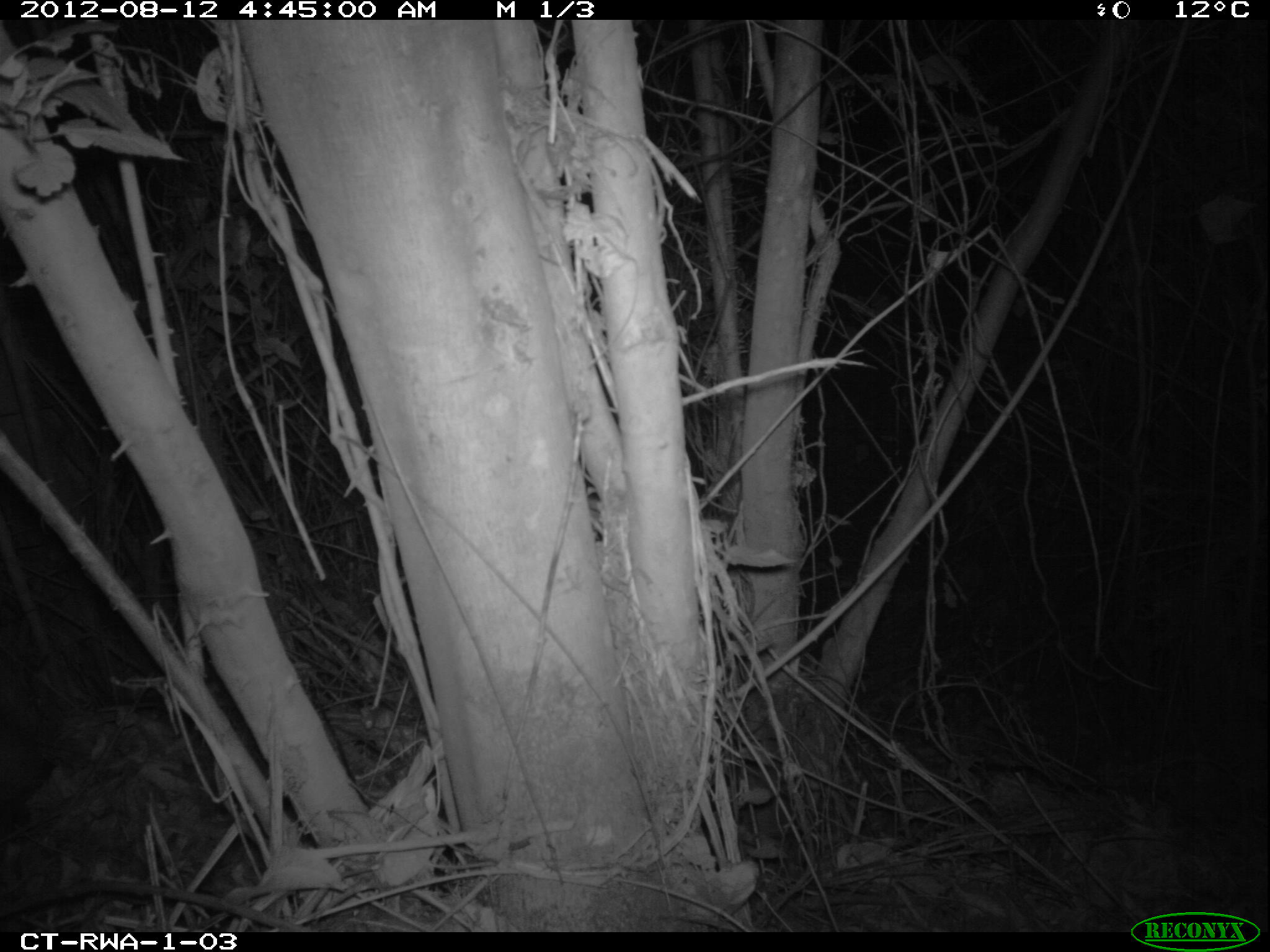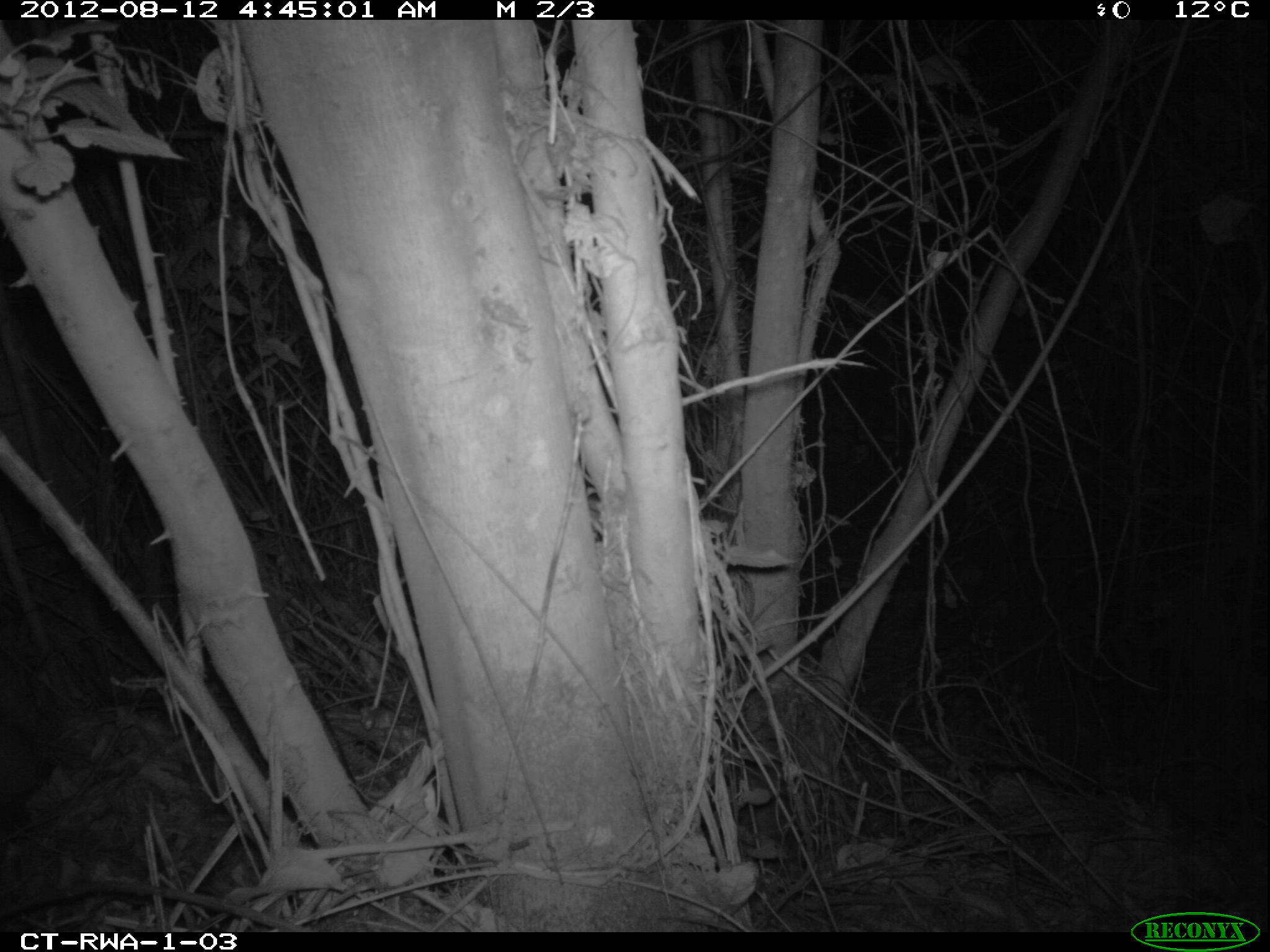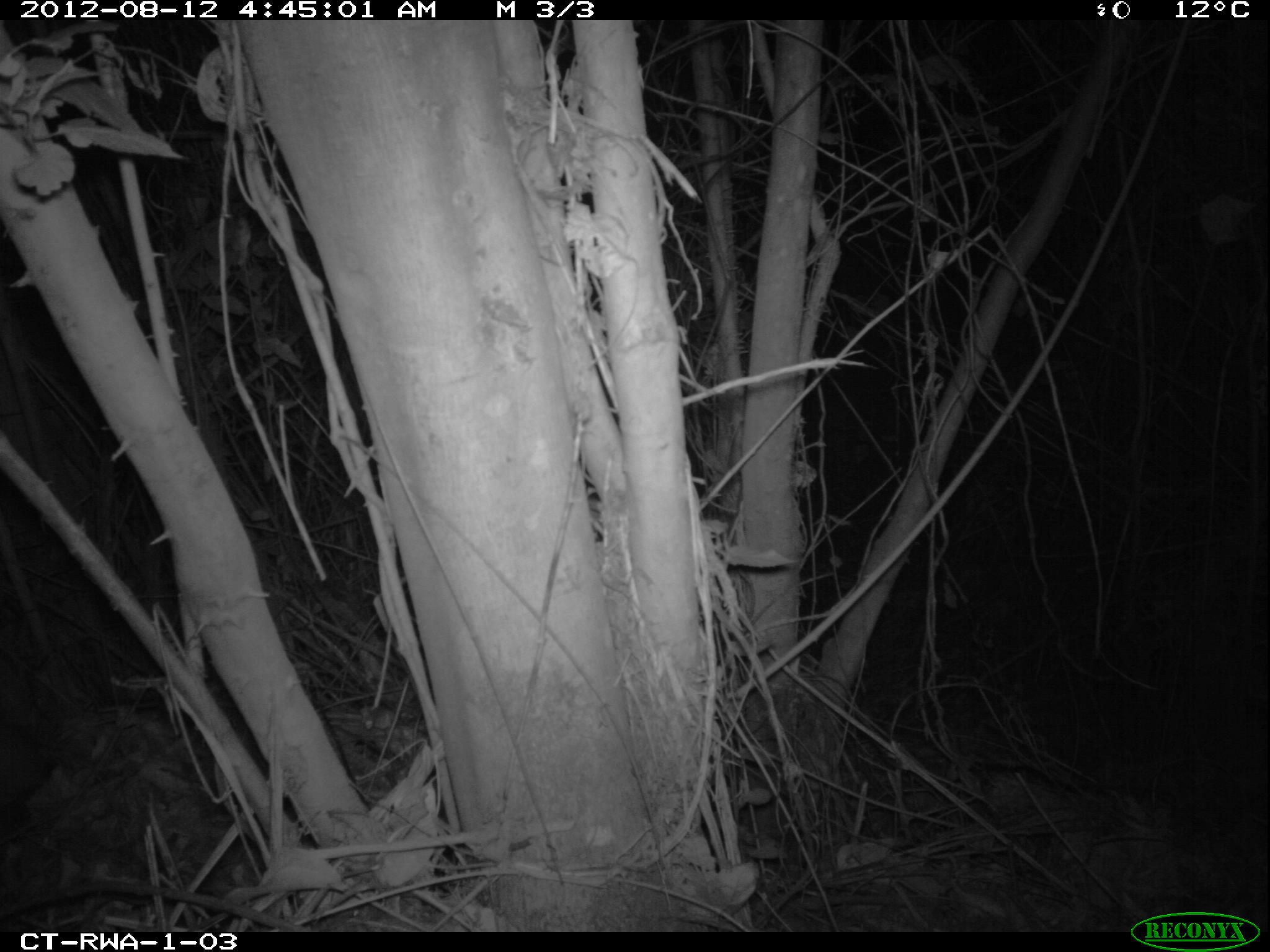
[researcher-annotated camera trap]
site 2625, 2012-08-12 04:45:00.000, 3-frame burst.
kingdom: Animalia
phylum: Chordata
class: Mammalia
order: Artiodactyla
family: Bovidae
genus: Cephalophus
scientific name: Cephalophus nigrifrons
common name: black-fronted duiker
Cephalophus nigrifrons (black-fronted duiker), count 1.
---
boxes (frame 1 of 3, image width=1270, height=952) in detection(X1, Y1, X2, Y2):
cephalophus nigrifrons: detection(1, 680, 103, 826)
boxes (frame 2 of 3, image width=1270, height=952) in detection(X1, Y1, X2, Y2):
cephalophus nigrifrons: detection(1, 688, 61, 829)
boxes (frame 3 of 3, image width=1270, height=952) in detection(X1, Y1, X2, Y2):
cephalophus nigrifrons: detection(2, 689, 75, 831)